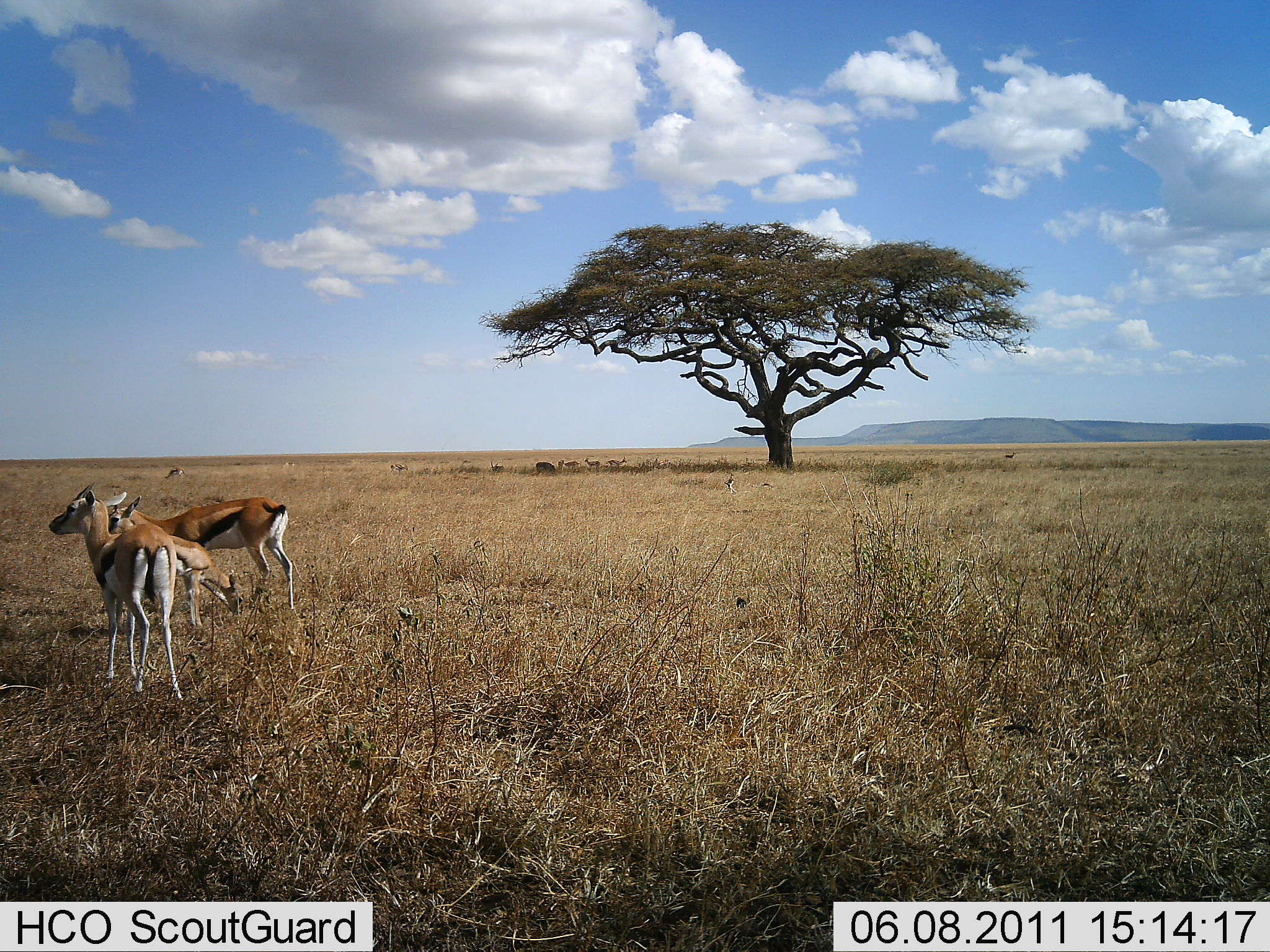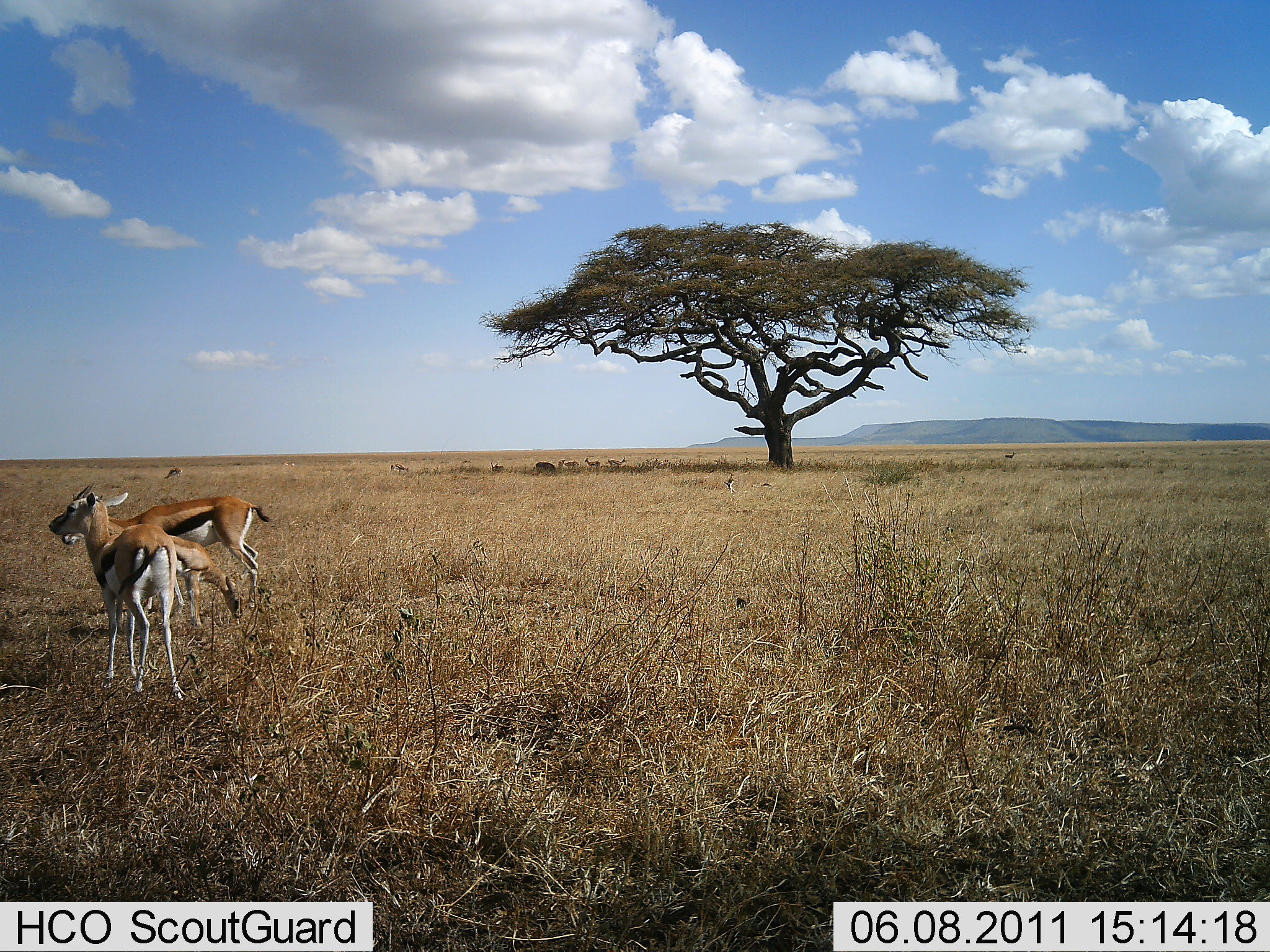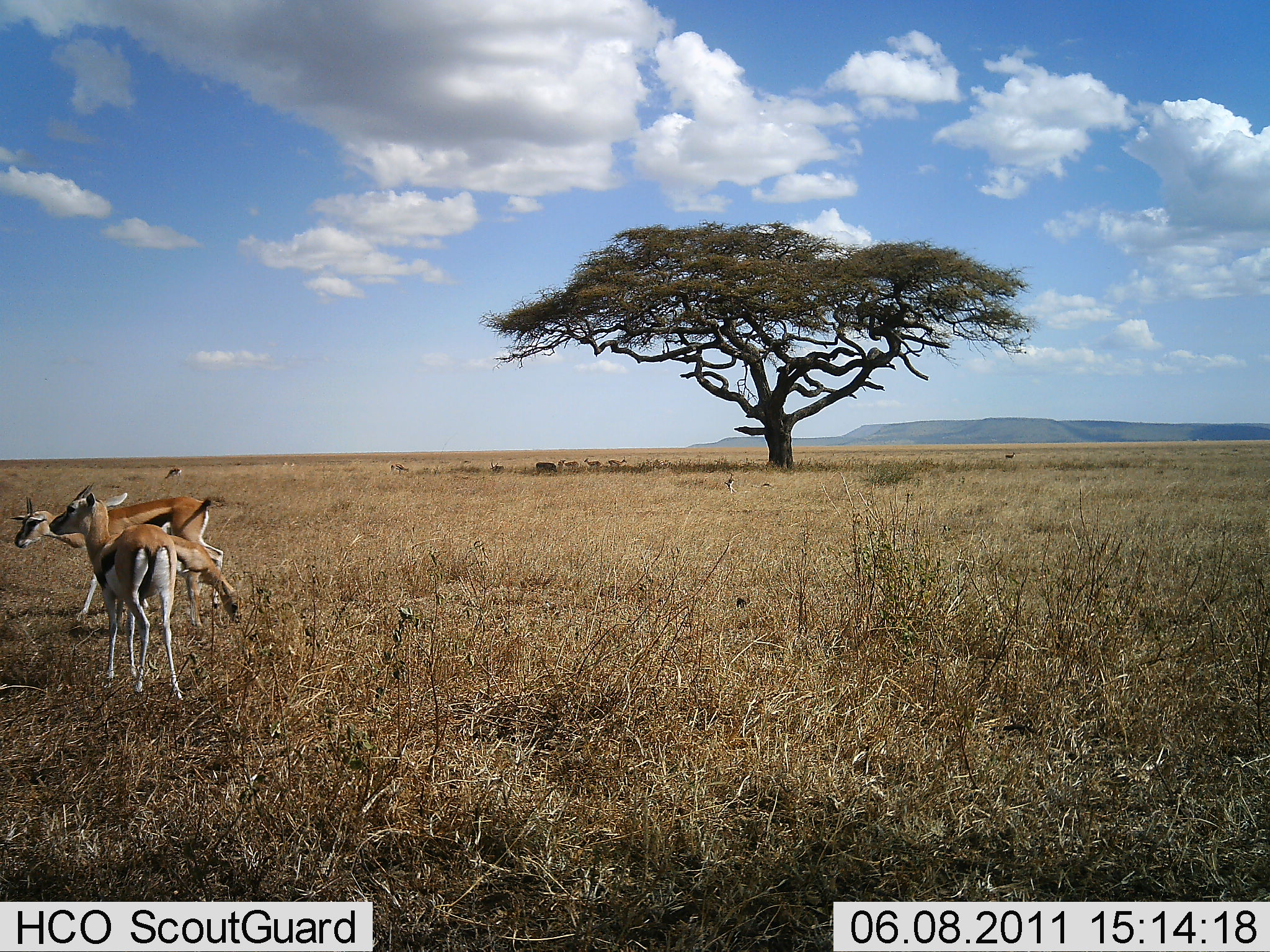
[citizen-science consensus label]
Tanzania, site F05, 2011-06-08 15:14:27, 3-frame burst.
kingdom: Animalia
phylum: Chordata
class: Mammalia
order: Artiodactyla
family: Bovidae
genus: Eudorcas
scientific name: Eudorcas thomsonii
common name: thomson's gazelle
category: gazellethomsons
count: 3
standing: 64%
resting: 9%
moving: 45%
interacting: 0%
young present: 9%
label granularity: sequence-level